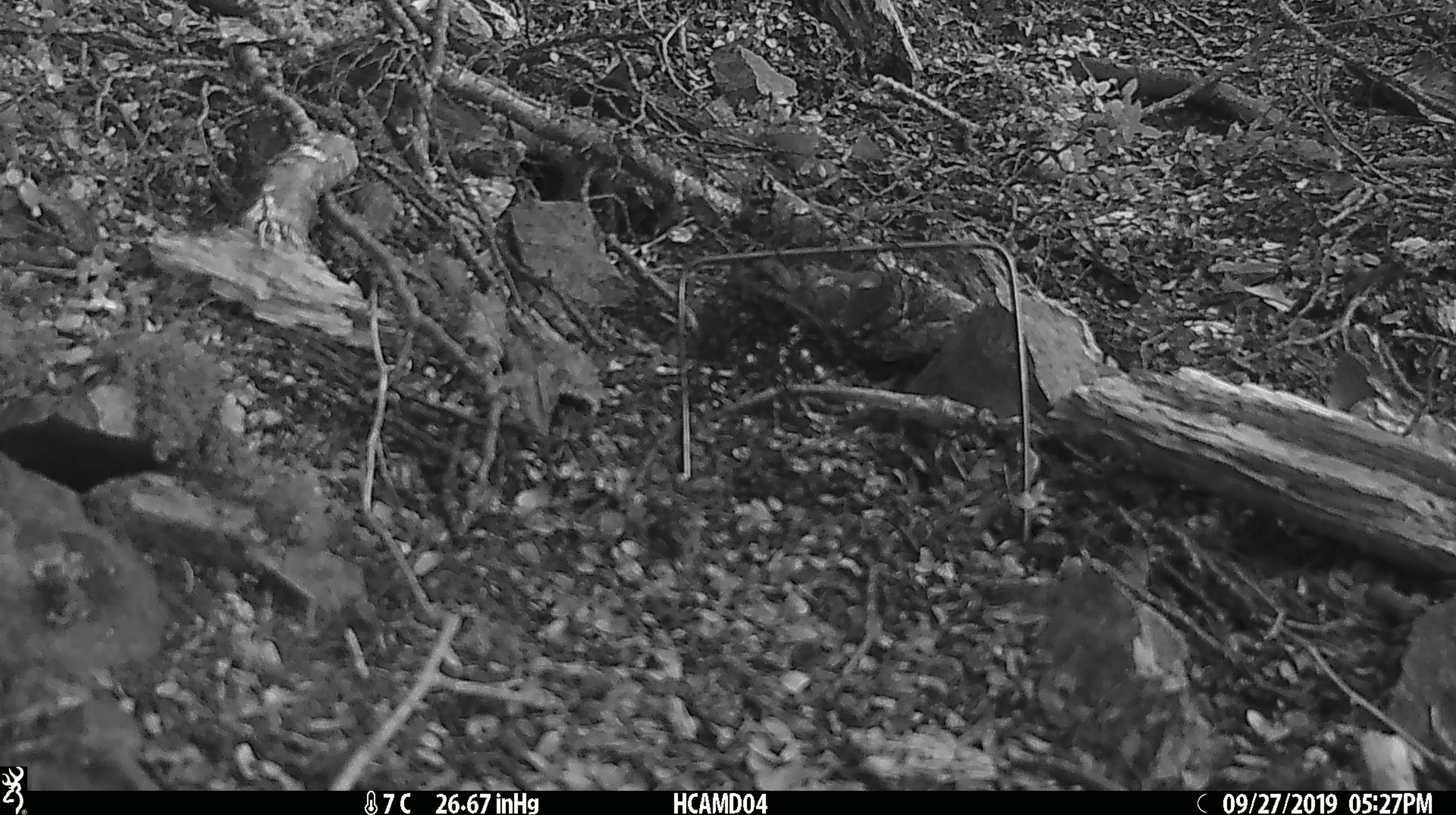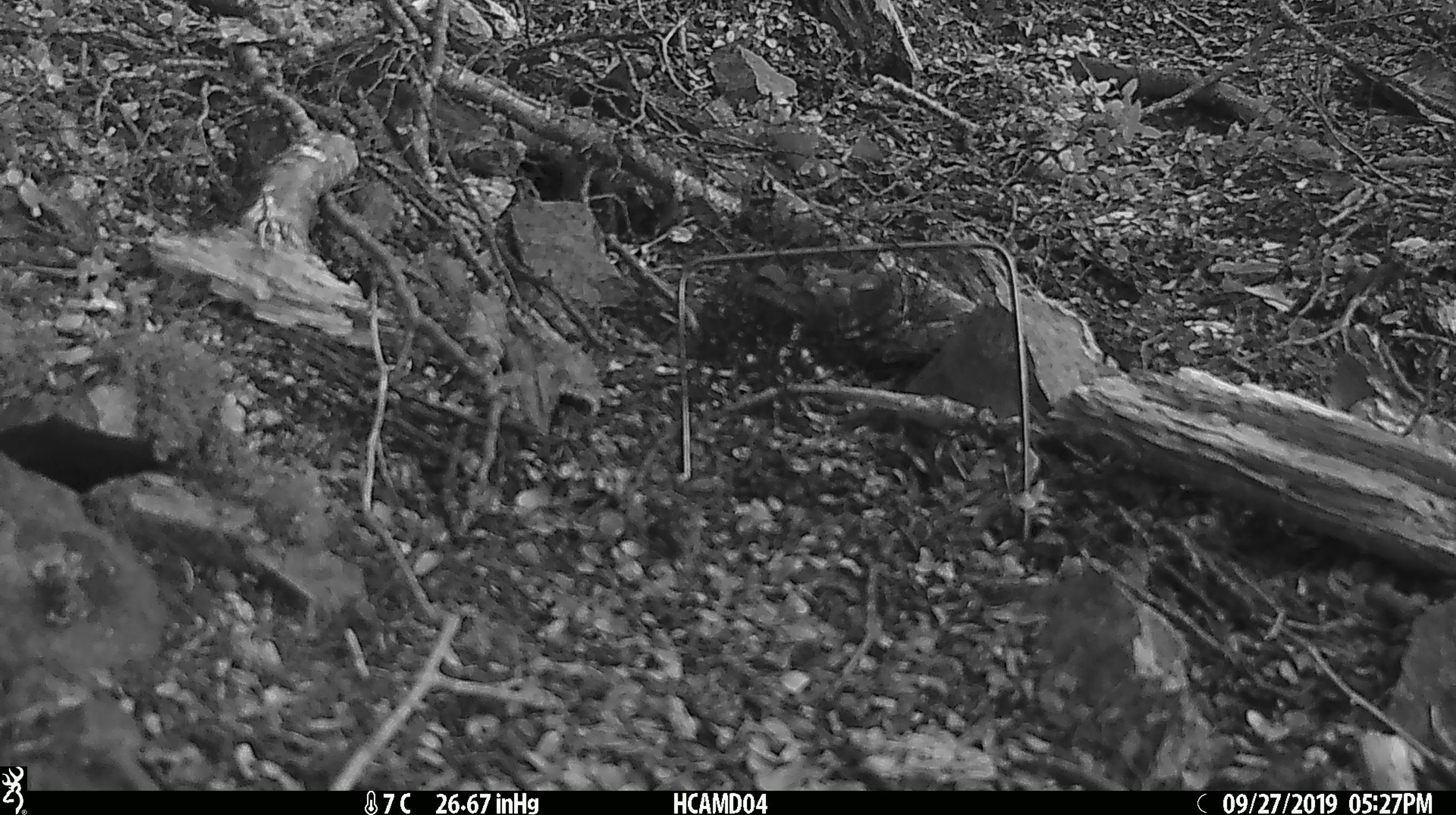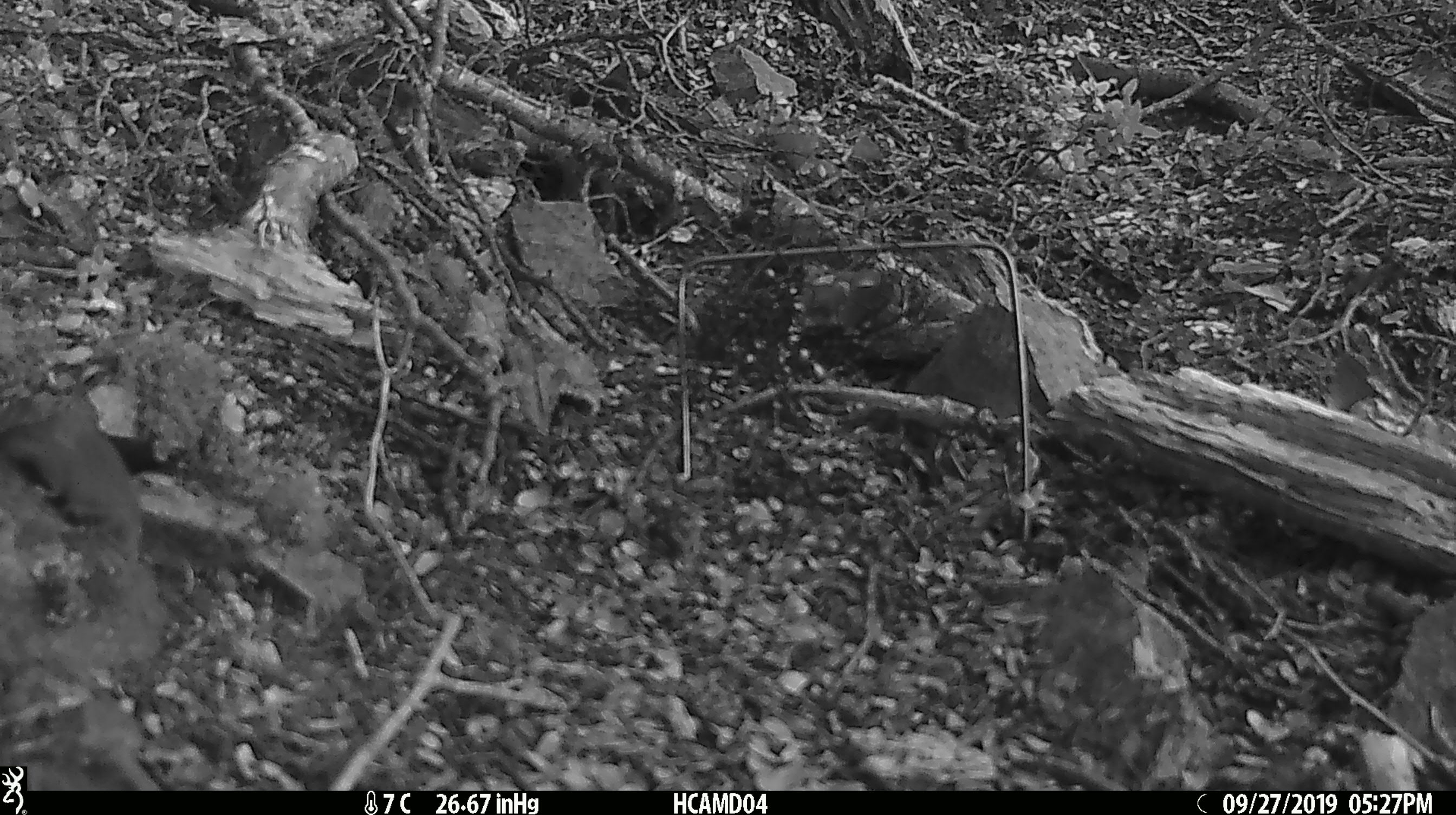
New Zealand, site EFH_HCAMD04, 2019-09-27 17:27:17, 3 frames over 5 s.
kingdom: Animalia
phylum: Chordata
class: Mammalia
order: Rodentia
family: Muridae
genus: Mus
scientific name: Mus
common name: mouse